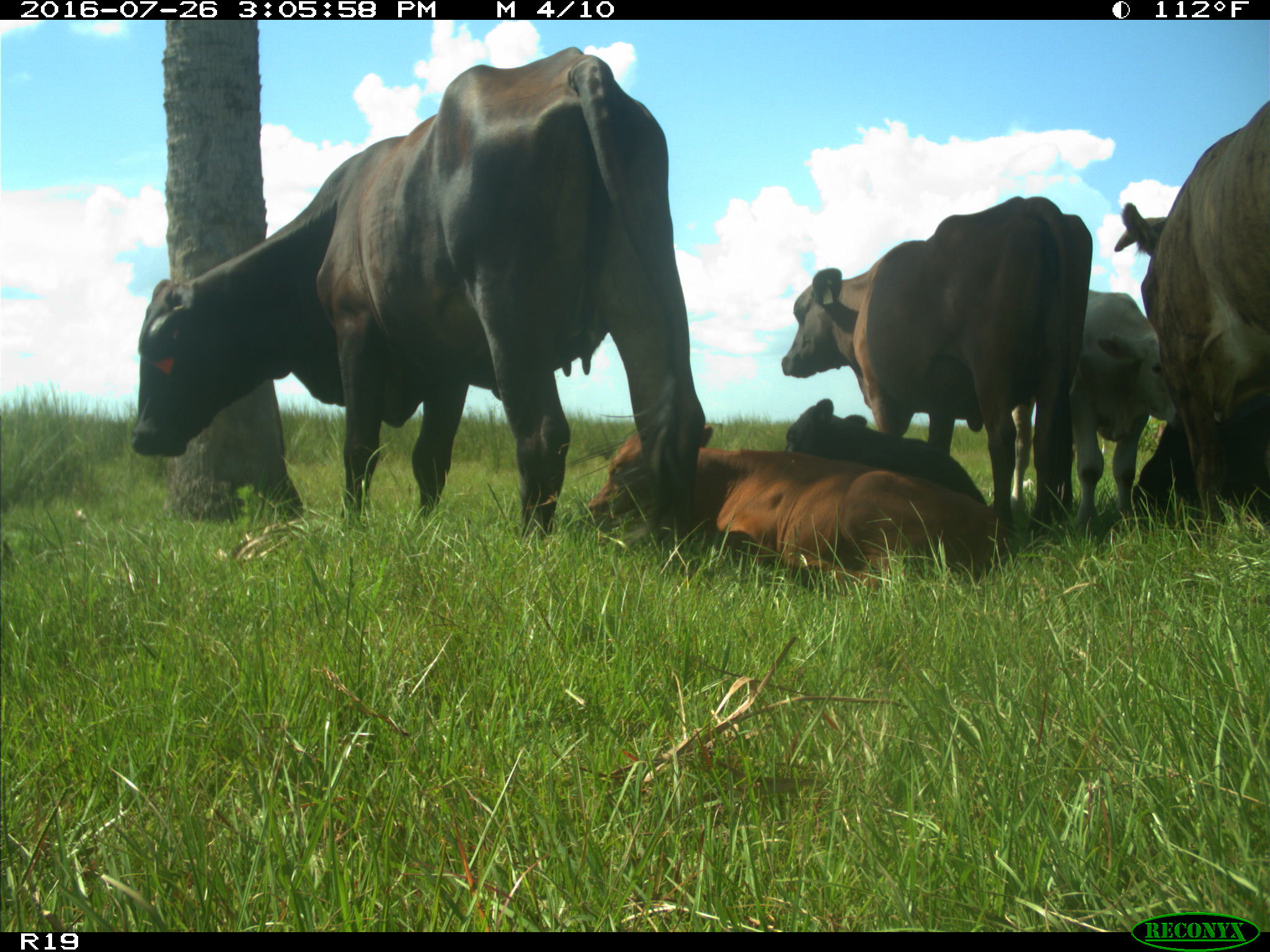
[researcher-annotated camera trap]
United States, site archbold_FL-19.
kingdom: Animalia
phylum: Chordata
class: Mammalia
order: Artiodactyla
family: Bovidae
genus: Bos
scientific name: Bos taurus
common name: domestic cow